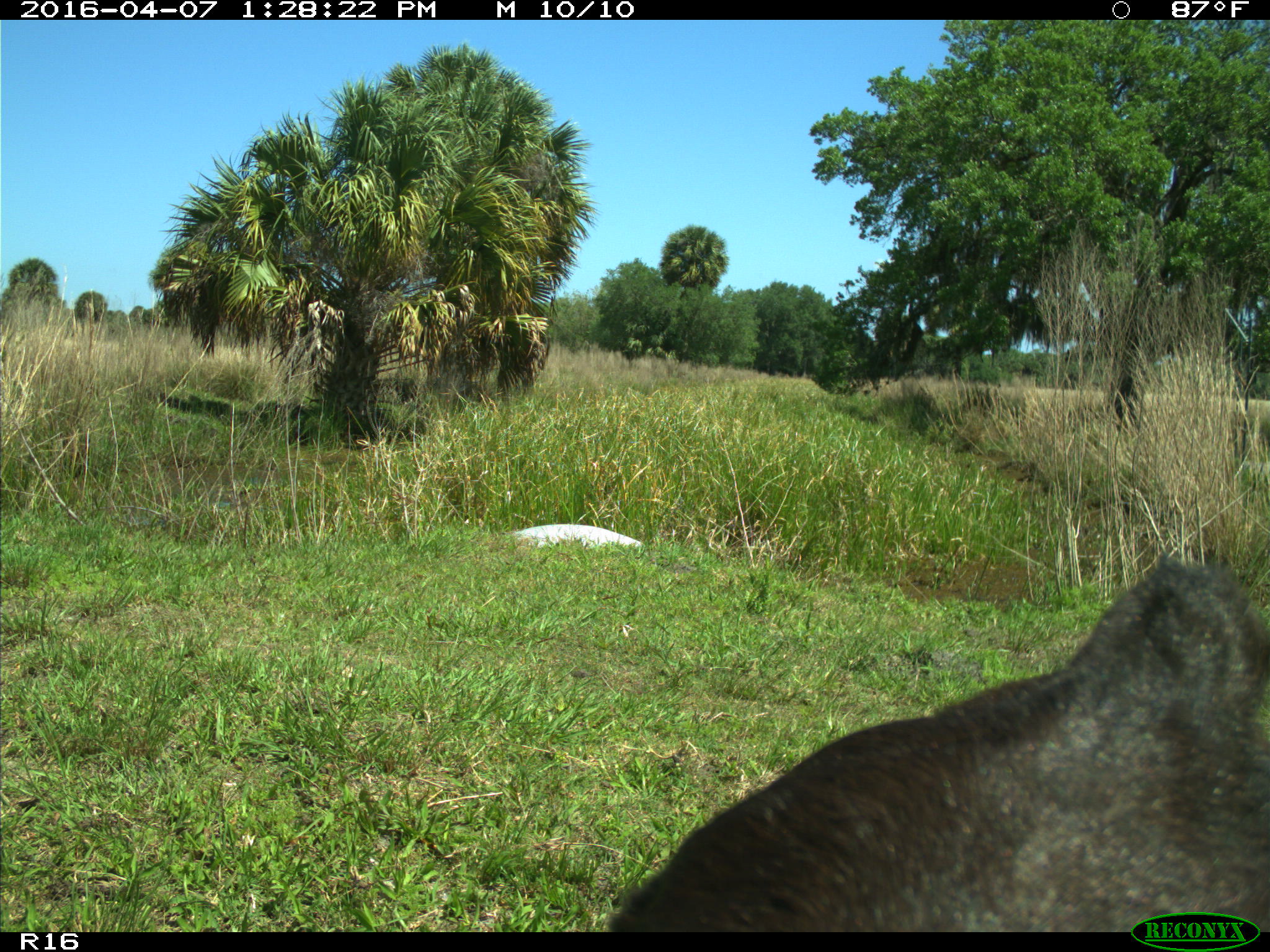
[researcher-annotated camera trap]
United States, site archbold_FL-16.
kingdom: Animalia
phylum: Chordata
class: Mammalia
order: Artiodactyla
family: Bovidae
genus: Bos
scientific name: Bos taurus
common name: domestic cow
Bos taurus (domestic cow).